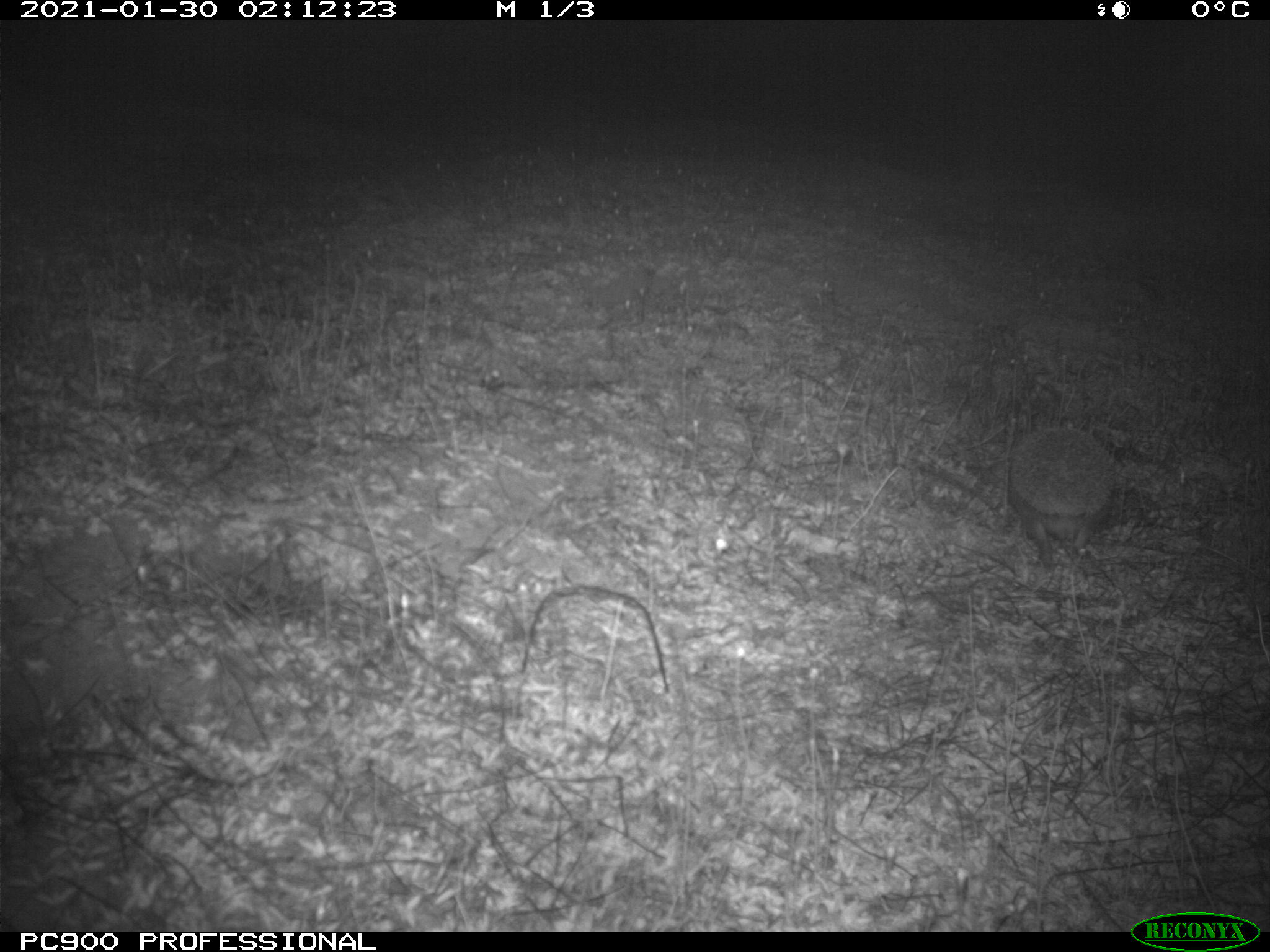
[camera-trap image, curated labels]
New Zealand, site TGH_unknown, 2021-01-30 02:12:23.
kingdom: Animalia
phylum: Chordata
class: Mammalia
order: Eulipotyphla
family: Erinaceidae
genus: Erinaceus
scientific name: Erinaceus europaeus europaeus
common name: european hedgehog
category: hedgehog